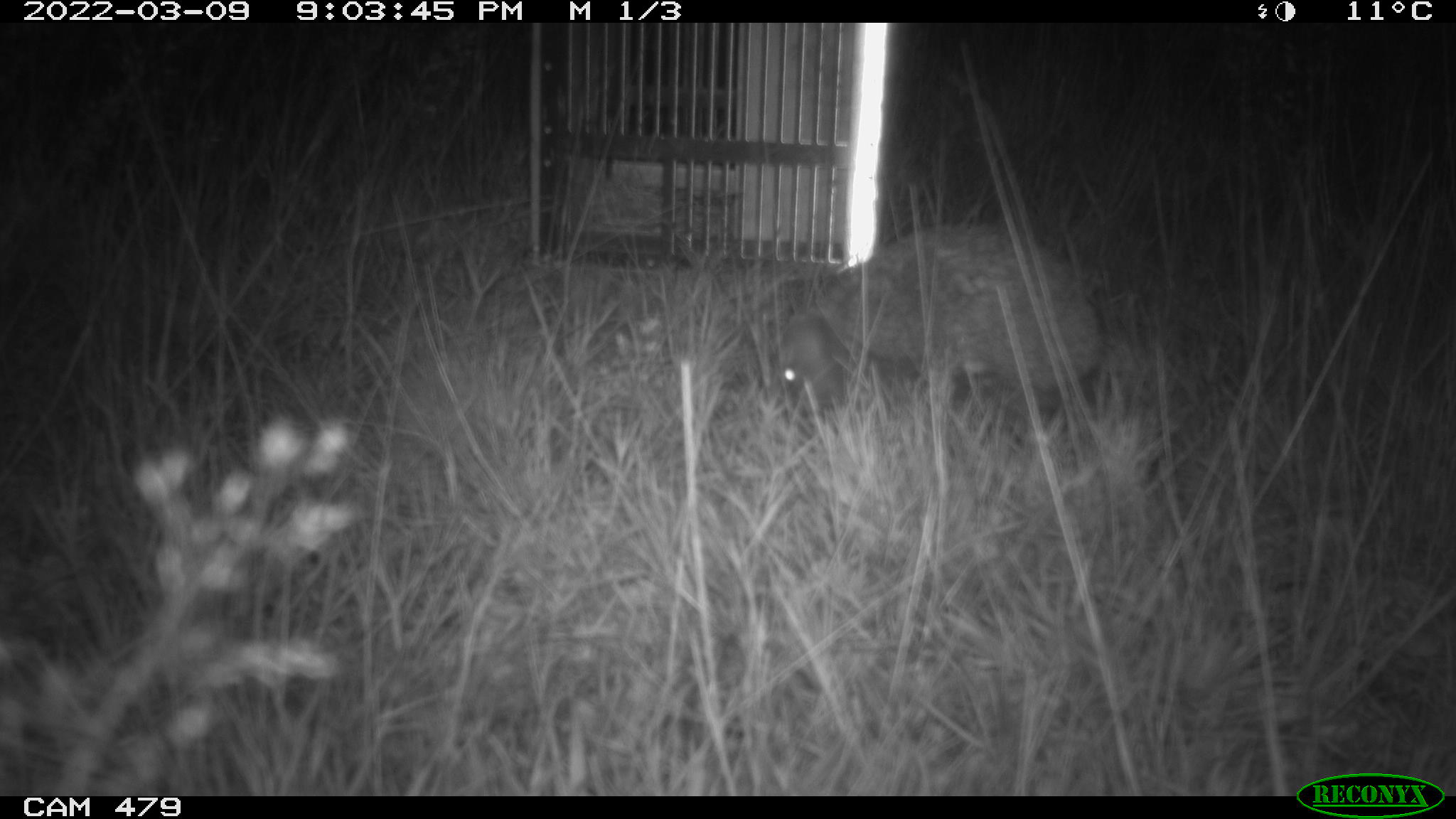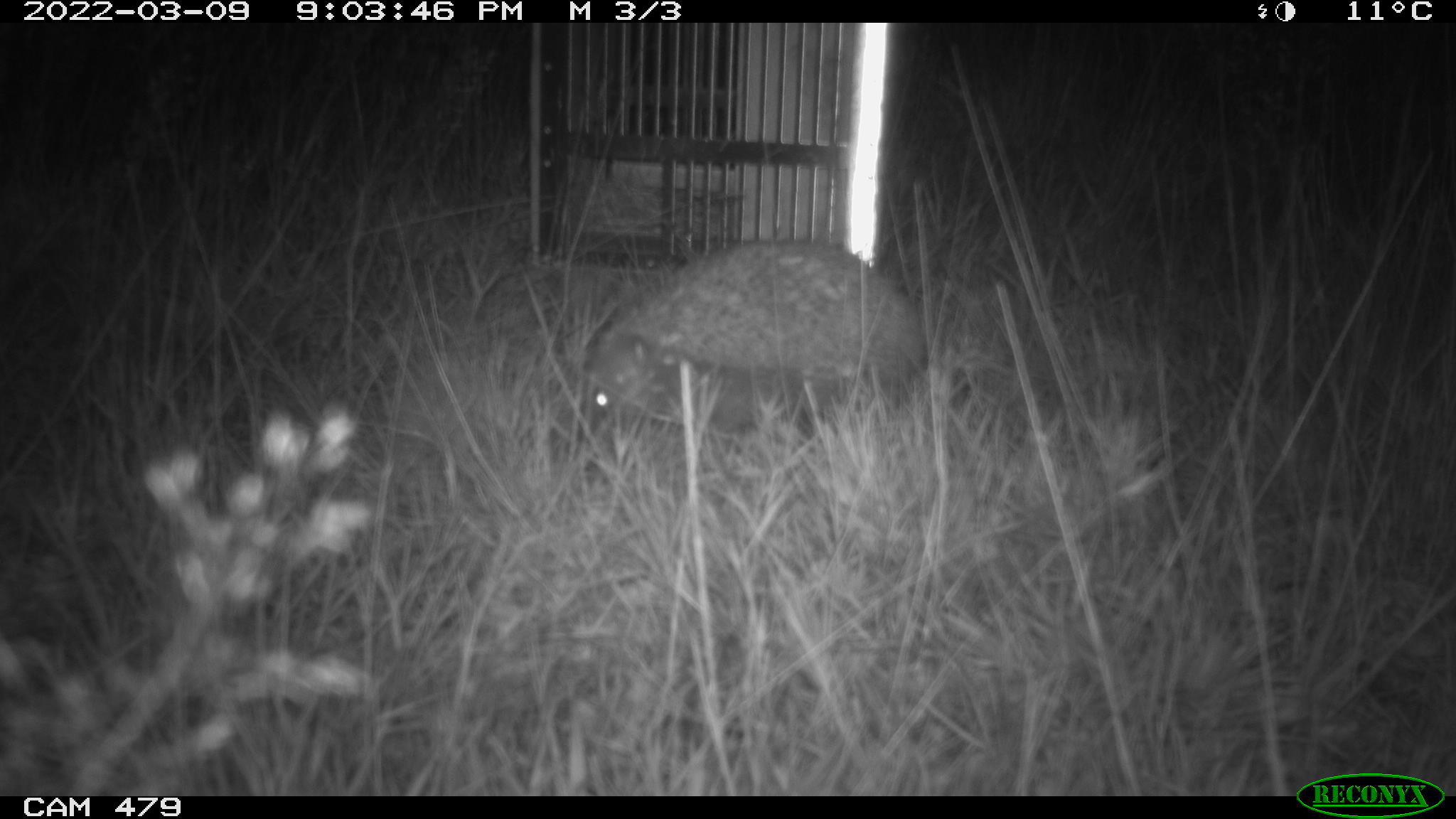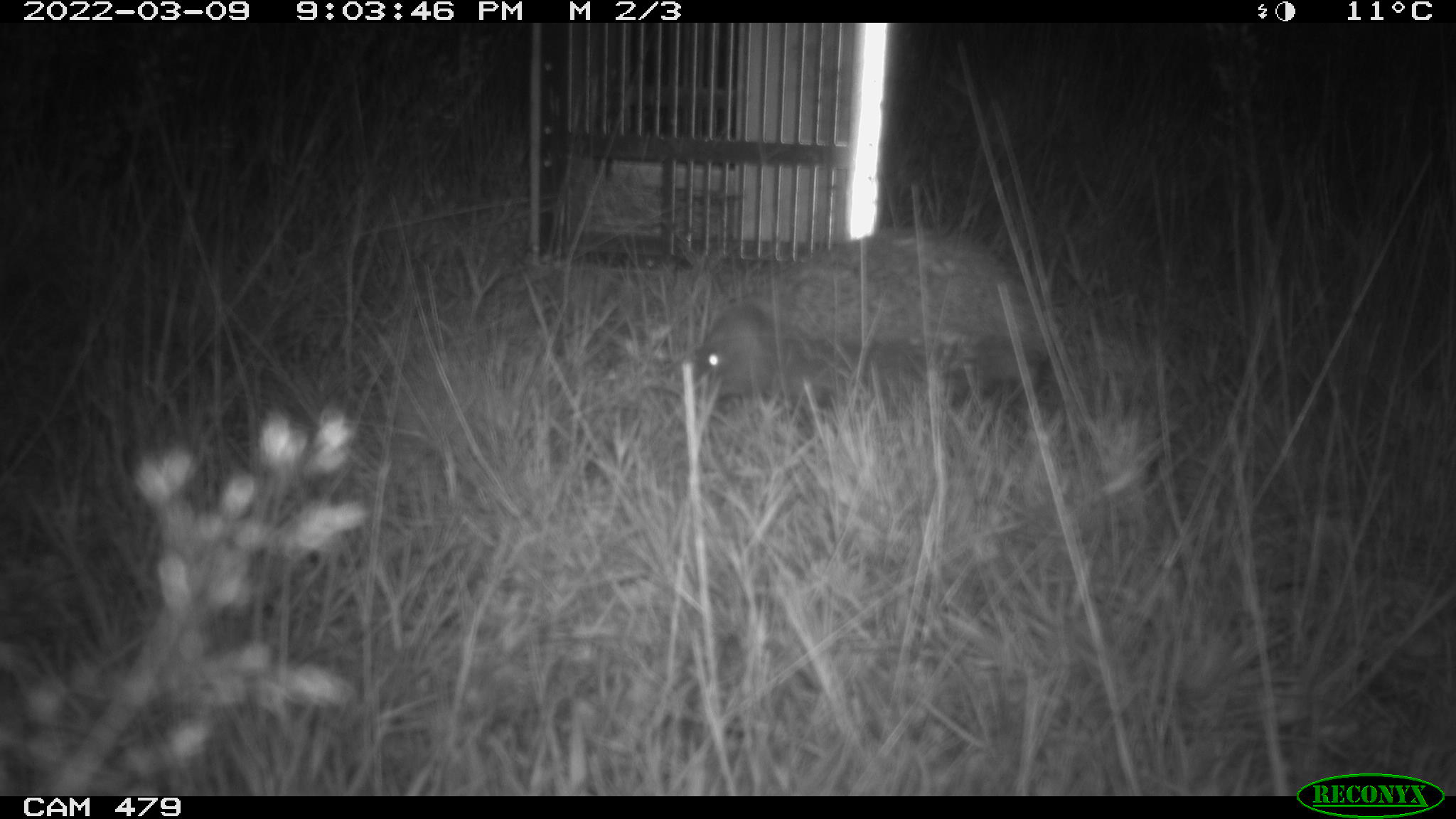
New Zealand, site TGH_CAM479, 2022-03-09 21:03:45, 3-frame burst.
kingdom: Animalia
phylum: Chordata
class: Mammalia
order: Eulipotyphla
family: Erinaceidae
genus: Erinaceus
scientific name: Erinaceus europaeus europaeus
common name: european hedgehog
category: hedgehog